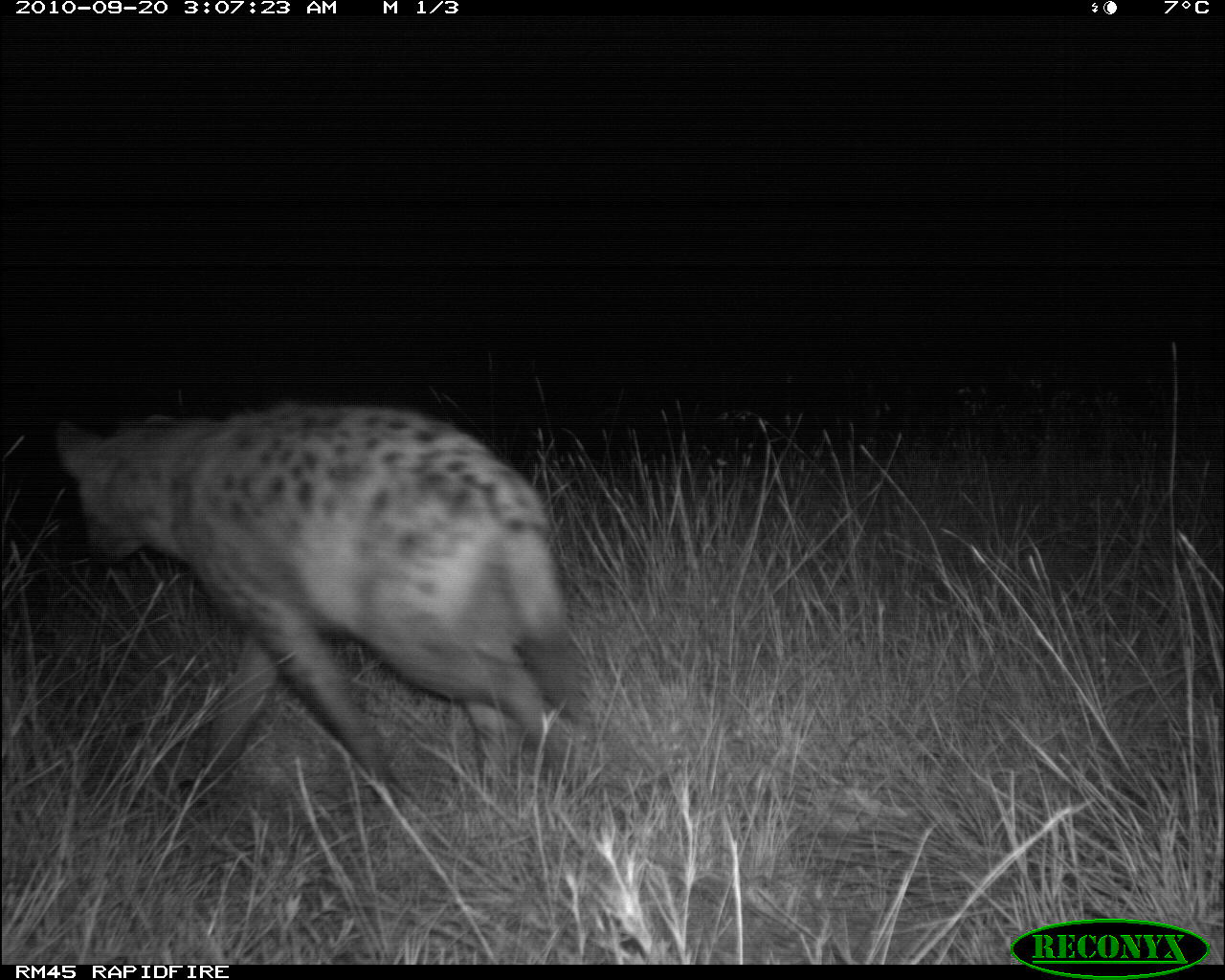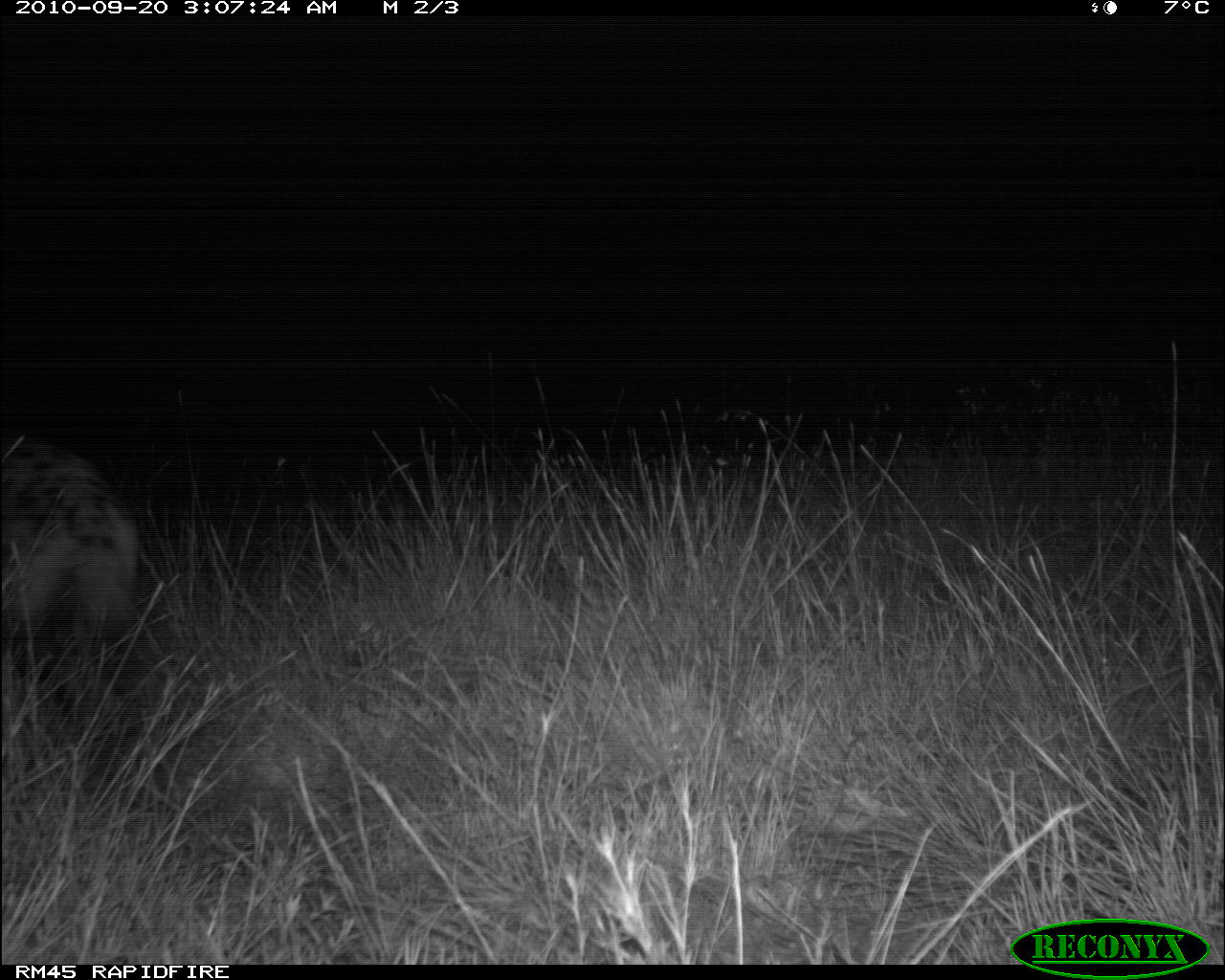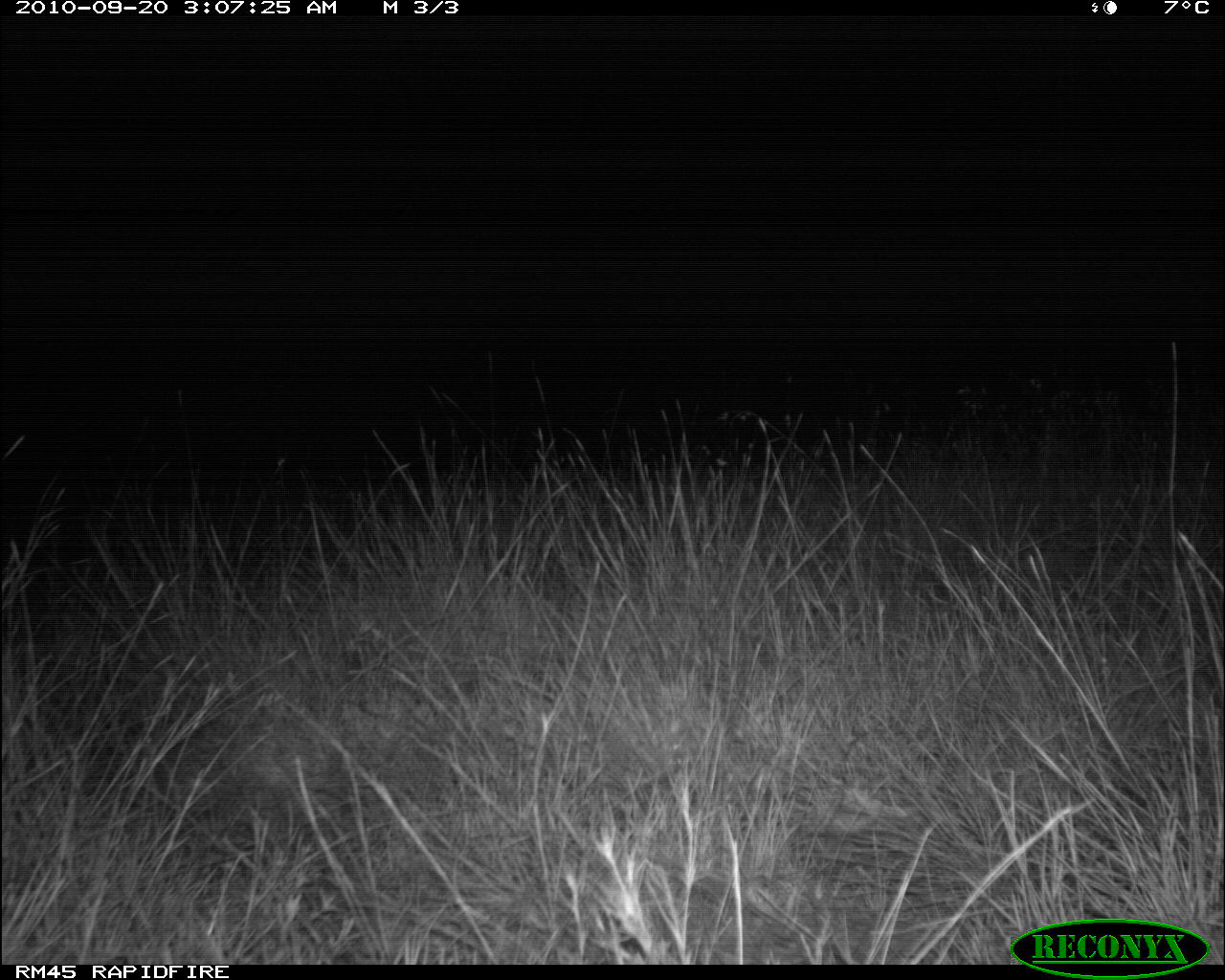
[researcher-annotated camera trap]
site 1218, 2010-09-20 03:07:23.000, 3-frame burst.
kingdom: Animalia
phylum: Chordata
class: Mammalia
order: Carnivora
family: Hyaenidae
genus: Crocuta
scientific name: Crocuta crocuta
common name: spotted hyena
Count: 1.